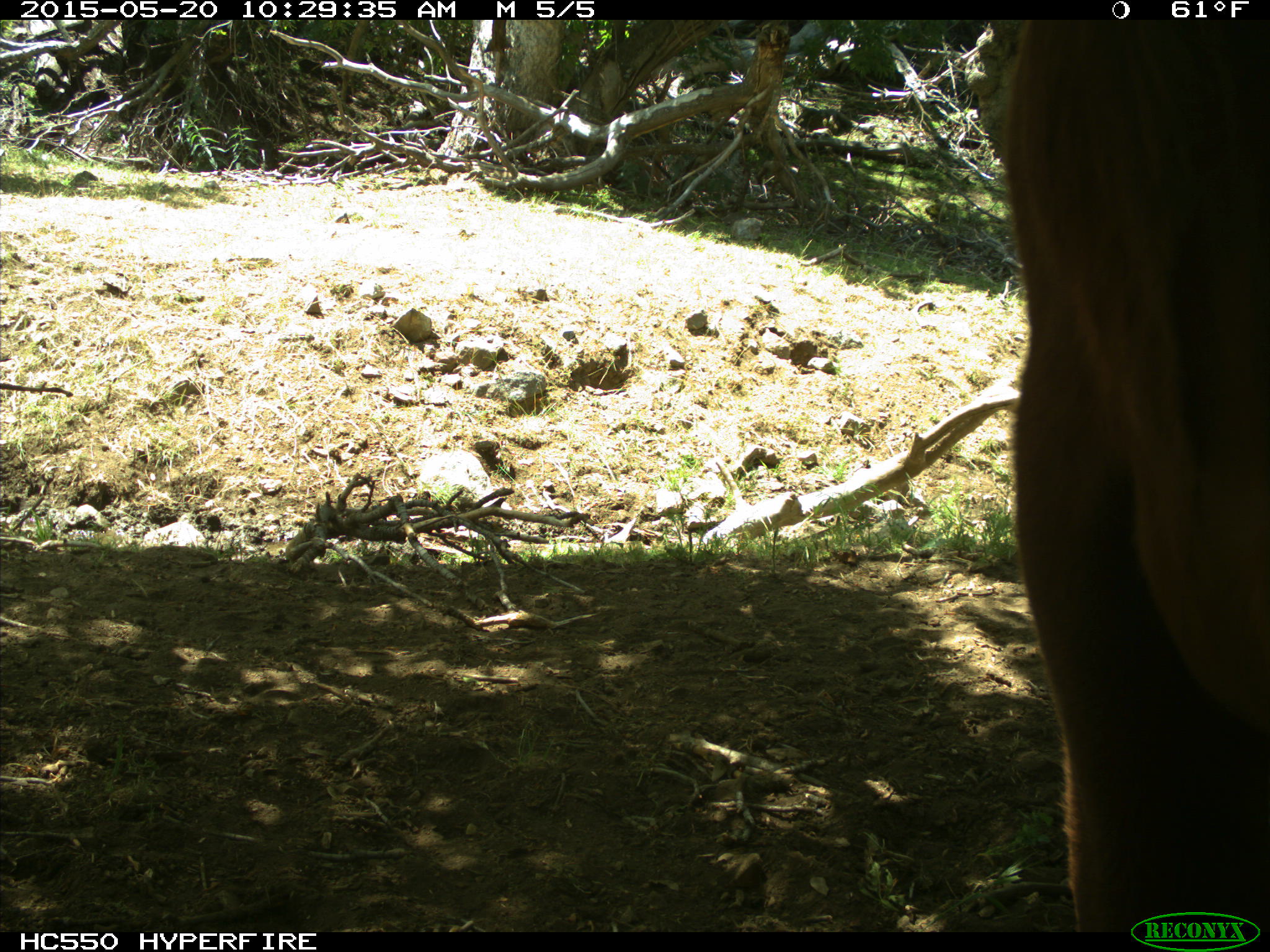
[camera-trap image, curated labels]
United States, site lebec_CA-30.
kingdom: Animalia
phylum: Chordata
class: Mammalia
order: Artiodactyla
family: Bovidae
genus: Bos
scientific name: Bos taurus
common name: domestic cow